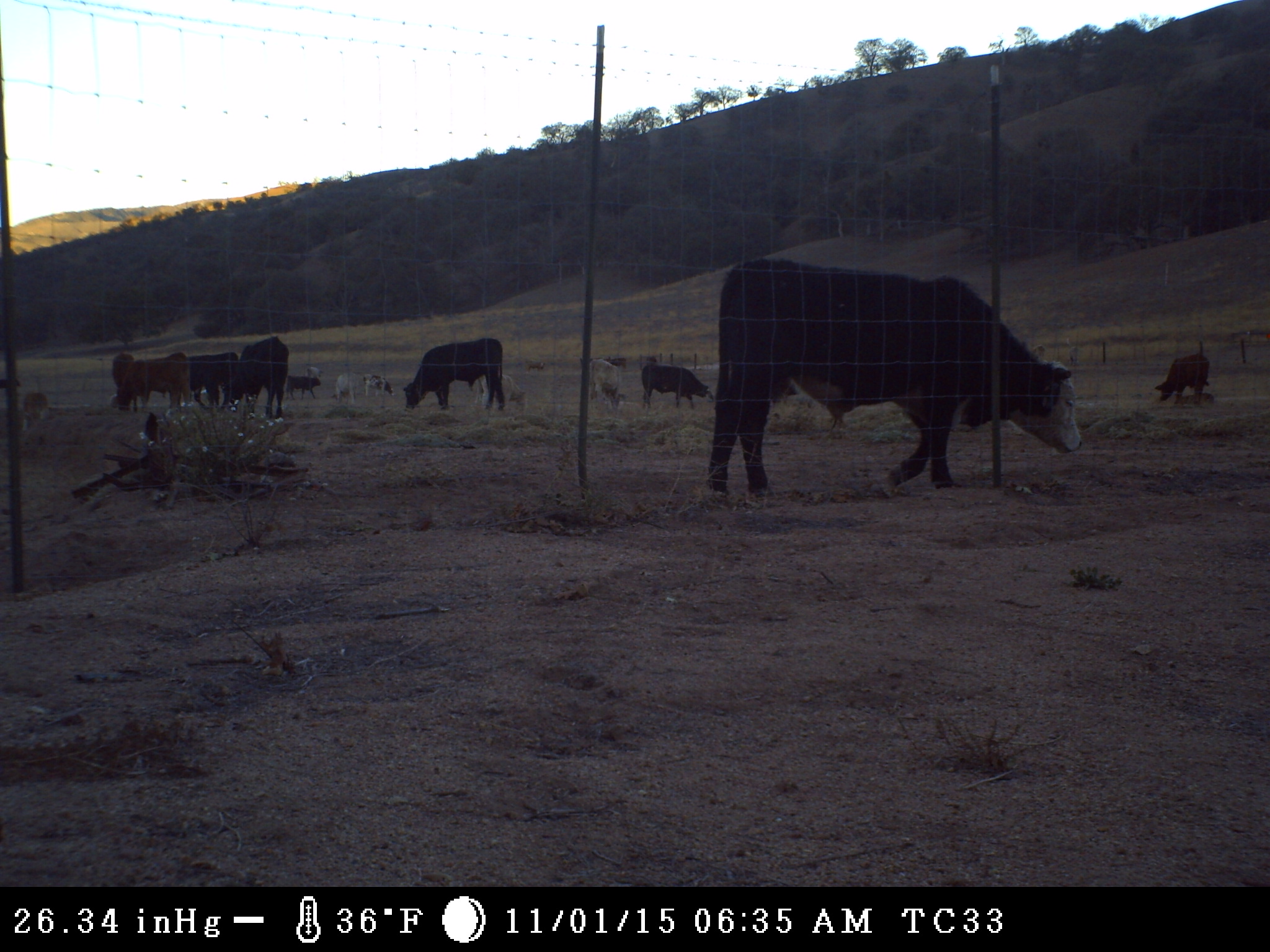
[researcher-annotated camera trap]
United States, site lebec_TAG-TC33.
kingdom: Animalia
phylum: Chordata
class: Mammalia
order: Artiodactyla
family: Bovidae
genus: Bos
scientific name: Bos taurus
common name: domestic cow